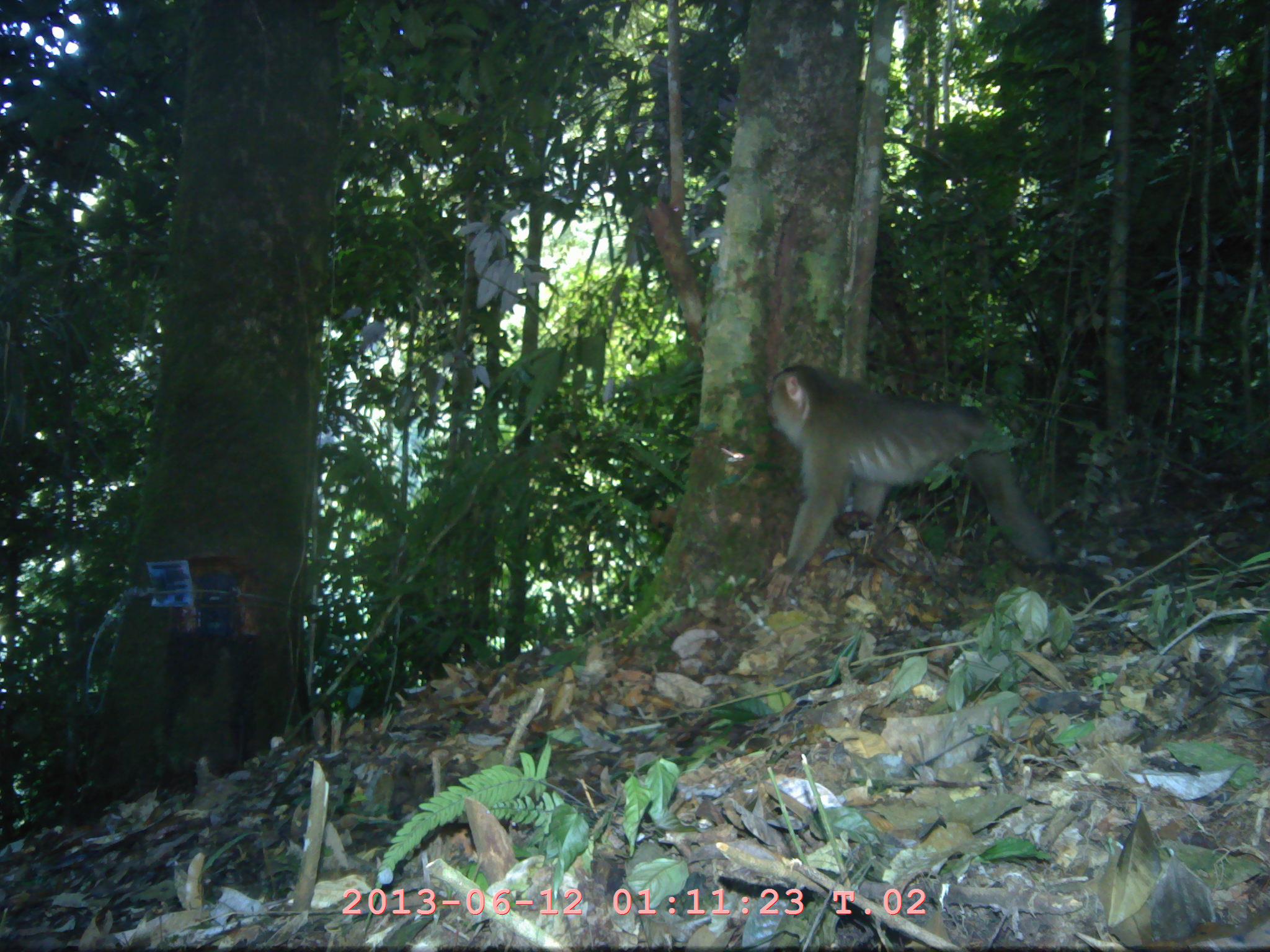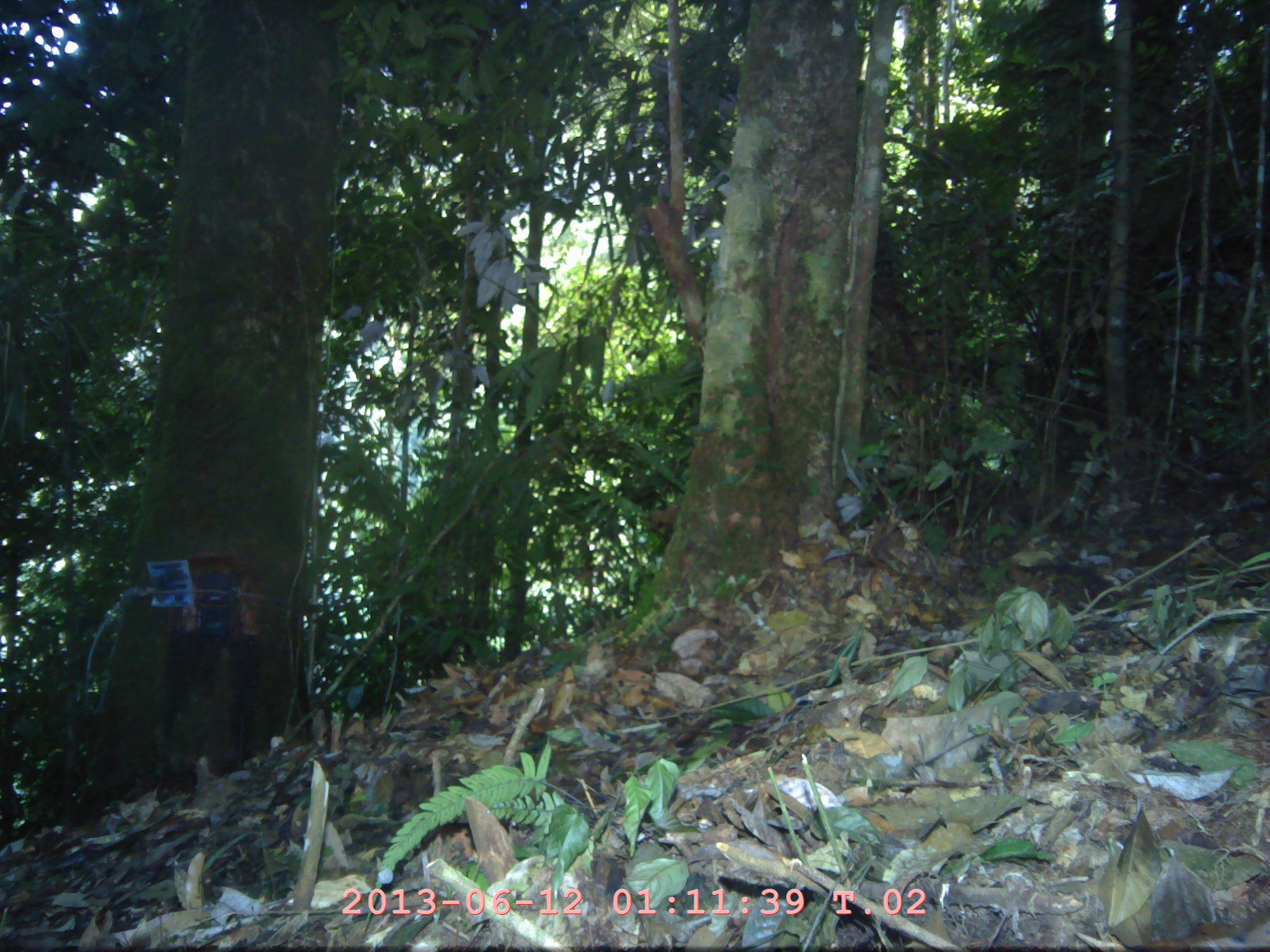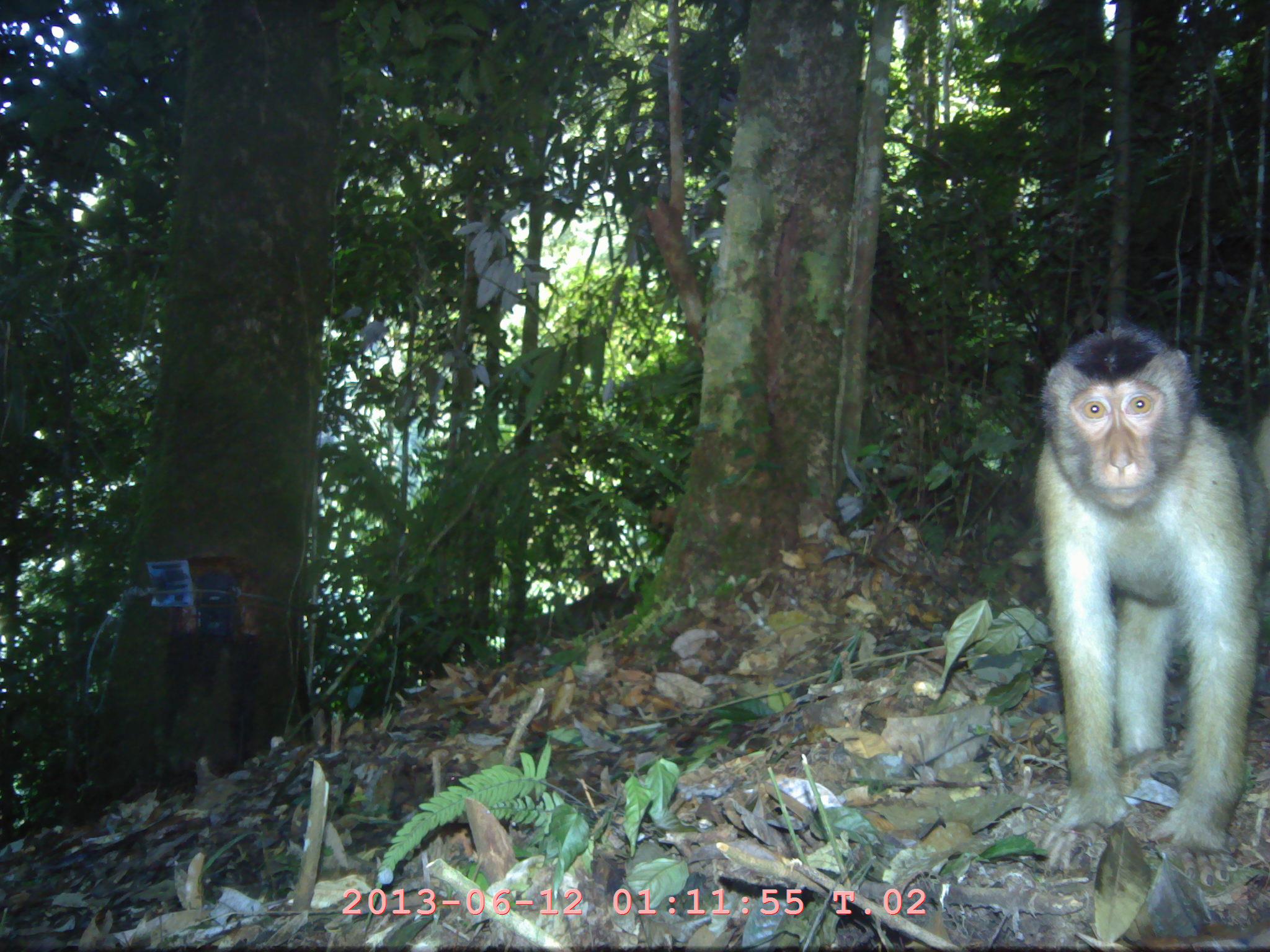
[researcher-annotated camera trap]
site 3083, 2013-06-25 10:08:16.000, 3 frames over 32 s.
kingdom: Animalia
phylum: Chordata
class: Mammalia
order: Primates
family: Cercopithecidae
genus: Macaca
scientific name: Macaca nemestrina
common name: southern pig-tailed macaque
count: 1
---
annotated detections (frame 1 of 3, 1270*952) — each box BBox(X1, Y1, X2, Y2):
macaca nemestrina: BBox(765, 364, 1056, 599)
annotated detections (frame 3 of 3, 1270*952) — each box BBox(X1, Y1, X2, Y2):
macaca nemestrina: BBox(1033, 313, 1269, 887)